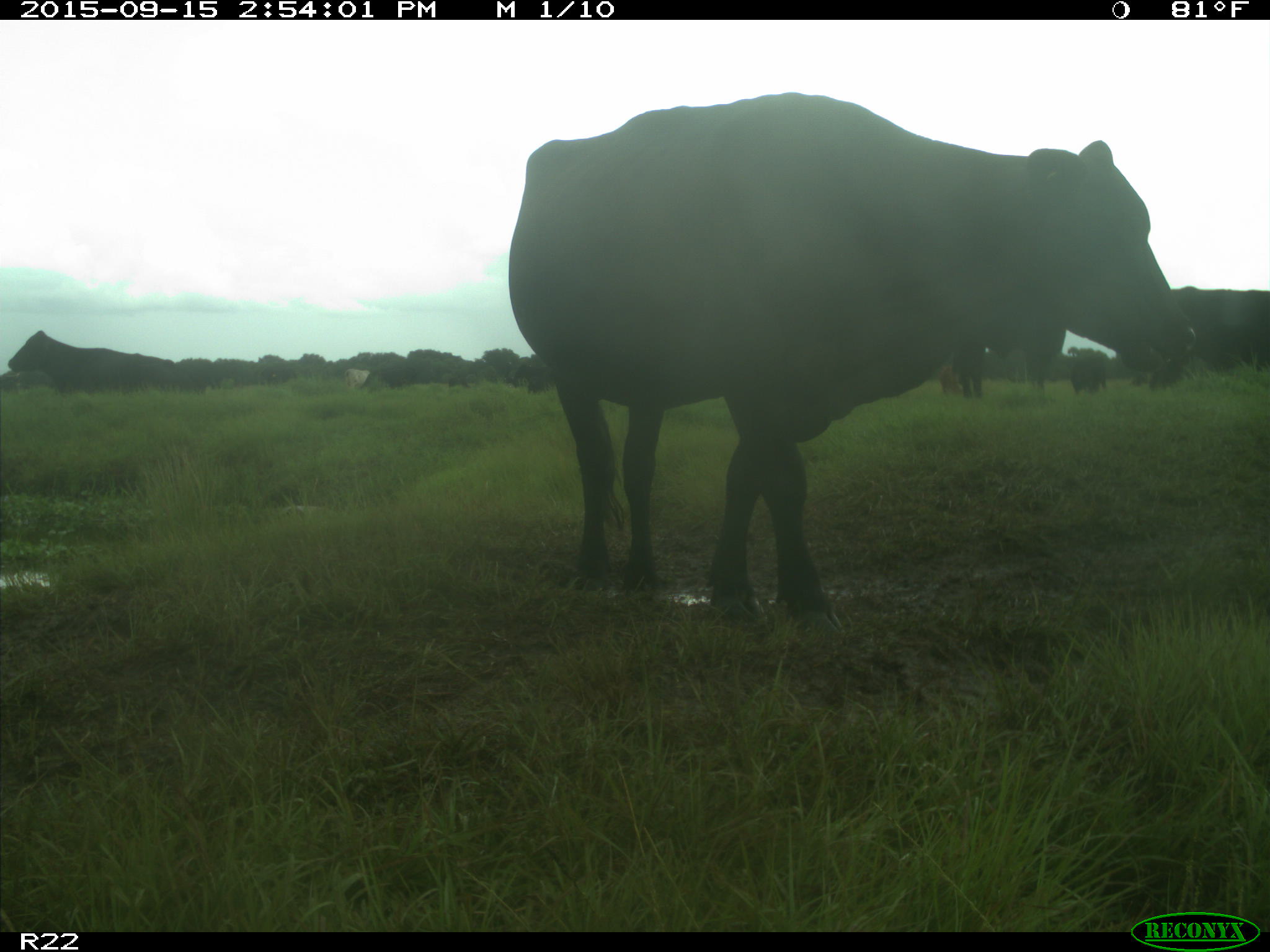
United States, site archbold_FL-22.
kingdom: Animalia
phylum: Chordata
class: Mammalia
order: Artiodactyla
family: Bovidae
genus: Bos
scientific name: Bos taurus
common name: domestic cow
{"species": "Bos taurus (domestic cow)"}